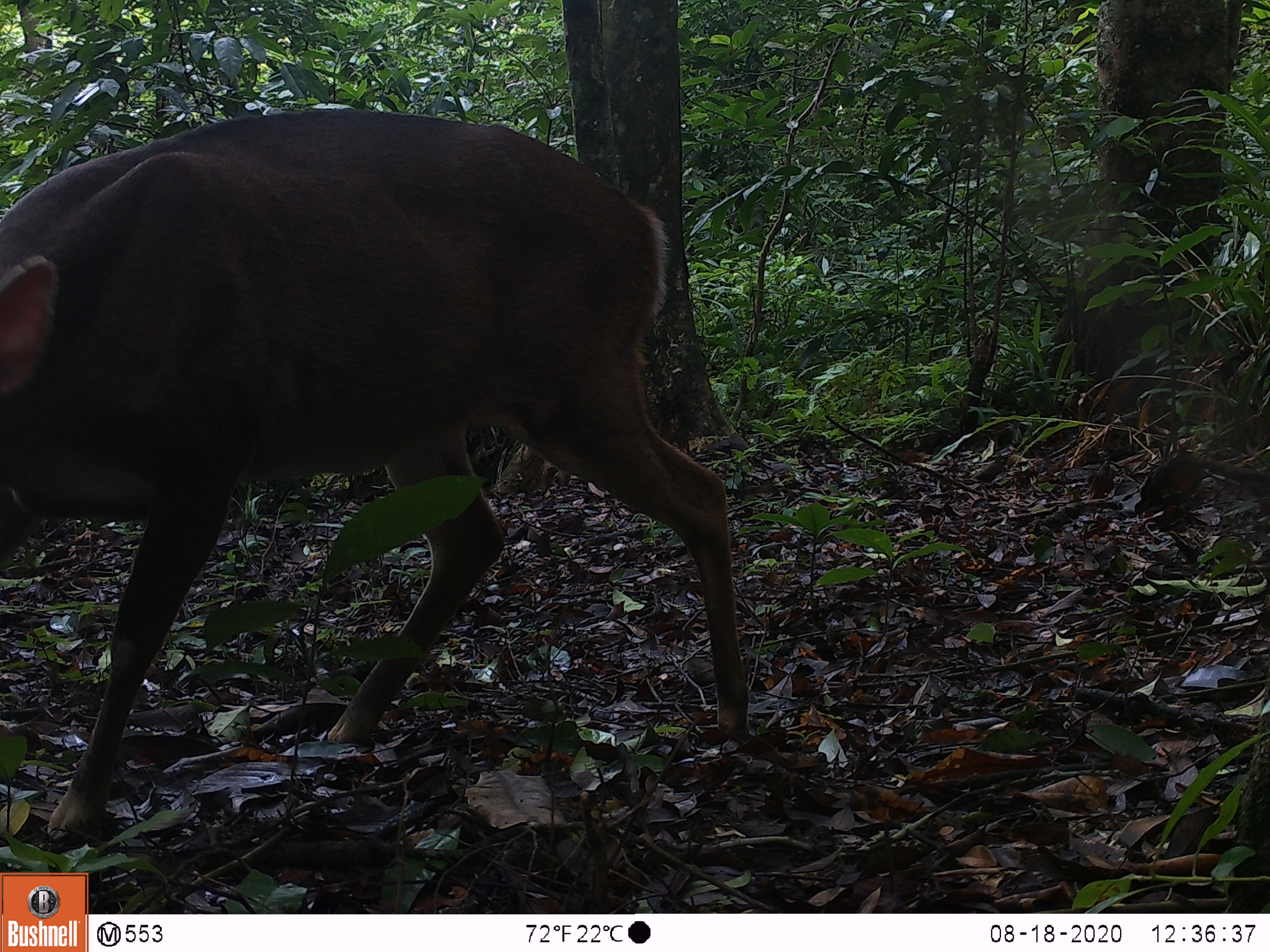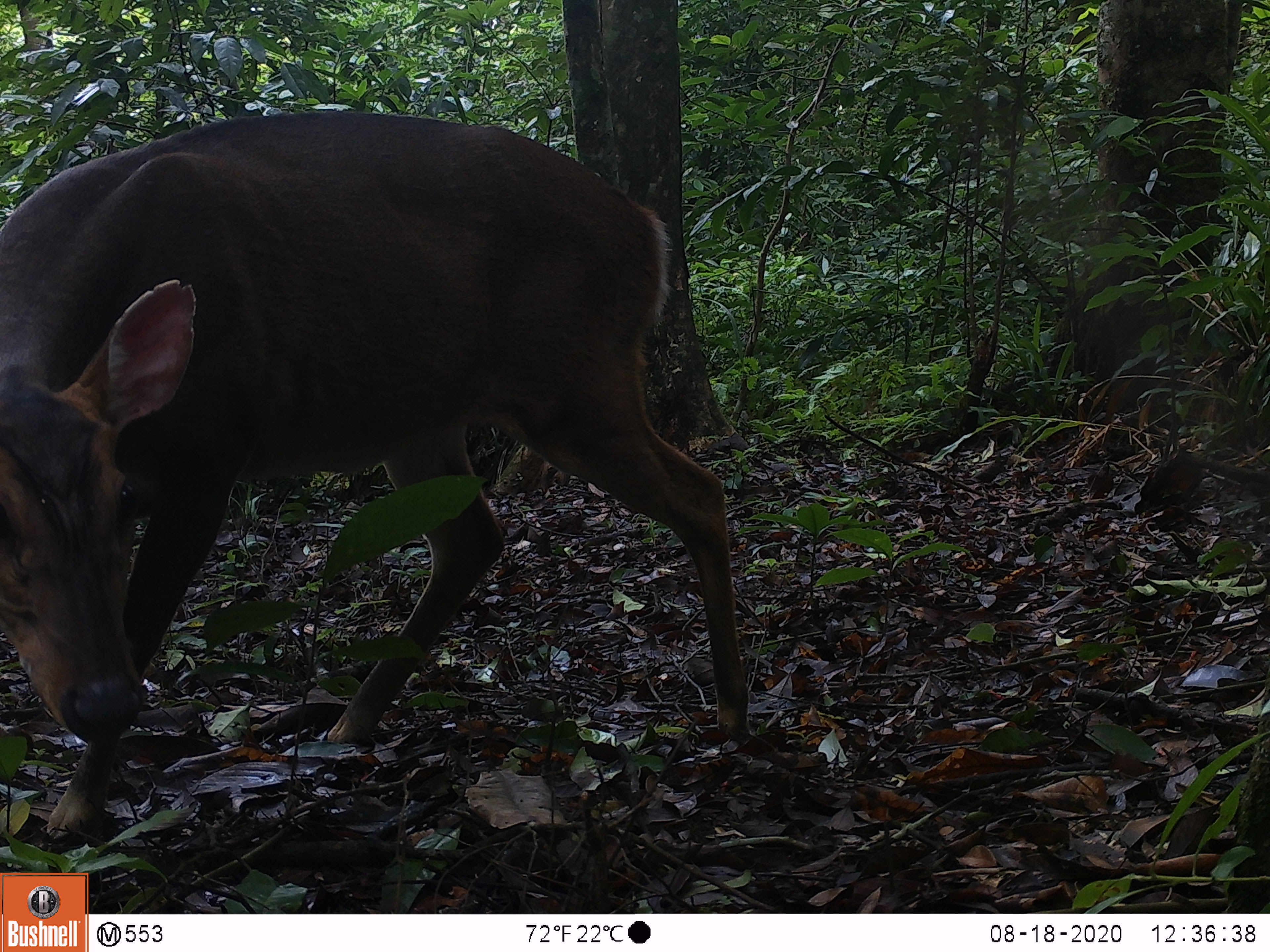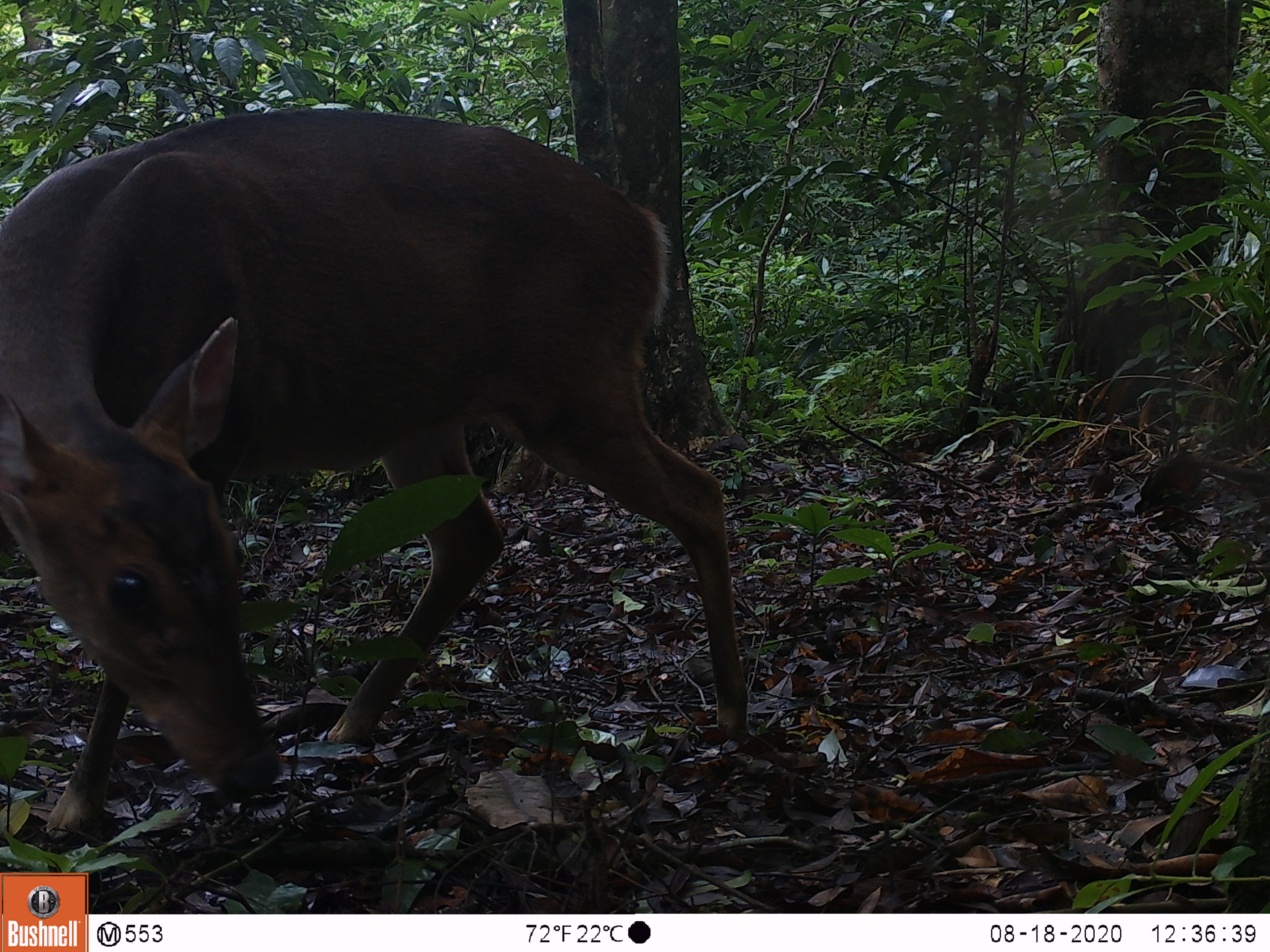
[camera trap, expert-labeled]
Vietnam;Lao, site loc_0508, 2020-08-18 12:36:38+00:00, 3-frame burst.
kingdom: Animalia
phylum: Chordata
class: Mammalia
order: Artiodactyla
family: Cervidae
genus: Muntiacus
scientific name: Muntiacus vuquangensis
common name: large-antlered muntjac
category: large antlered muntjac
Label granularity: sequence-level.